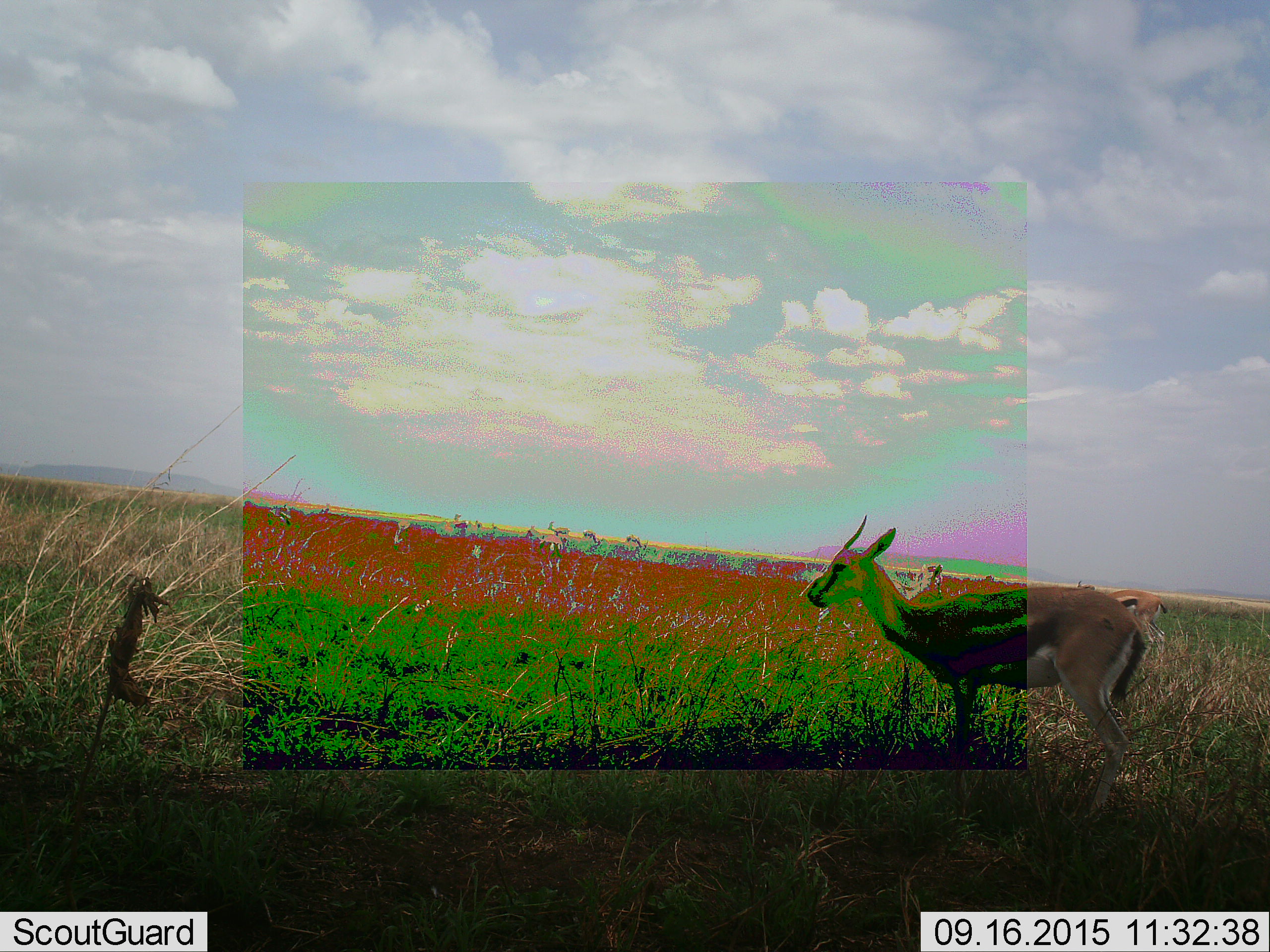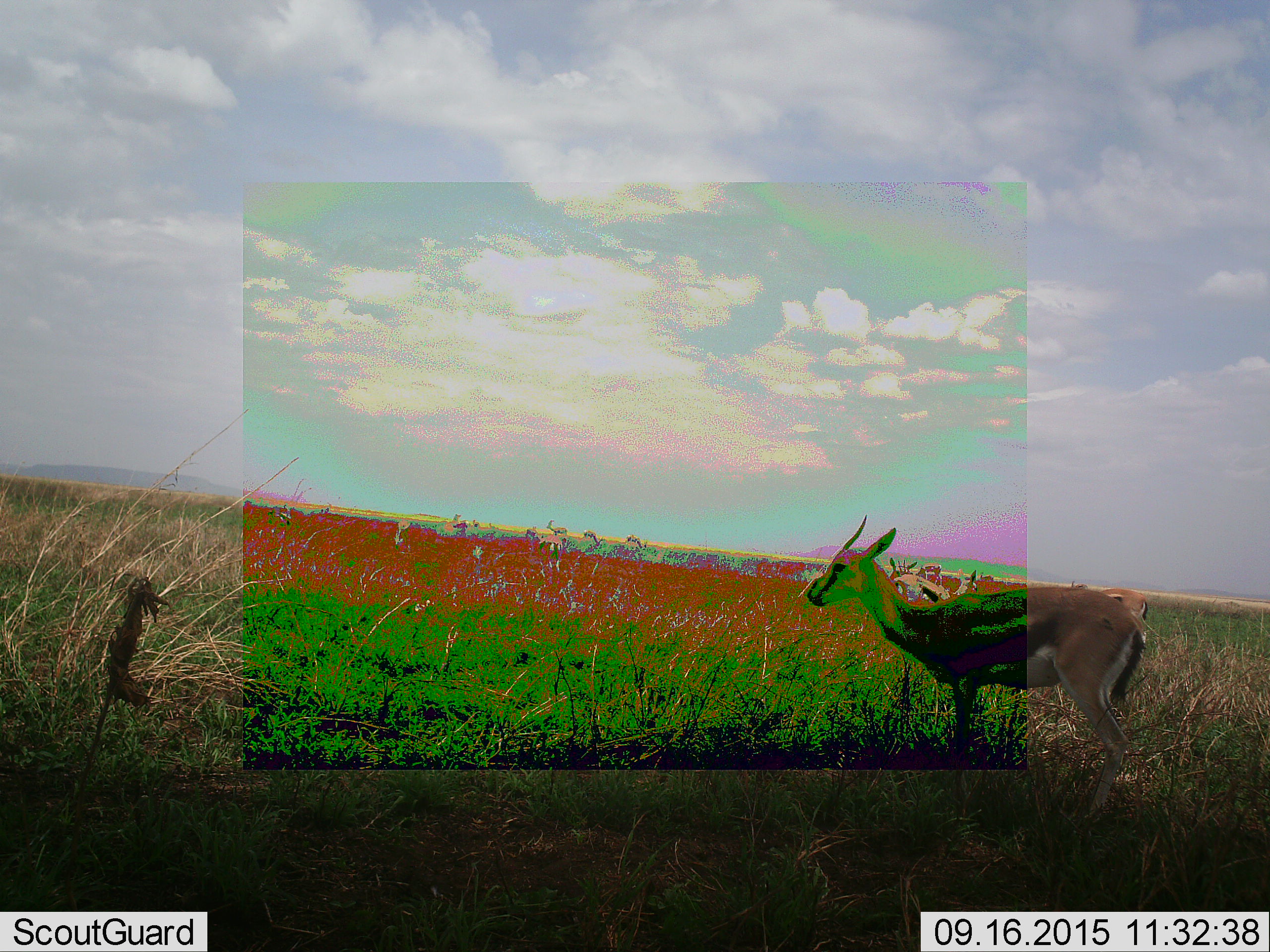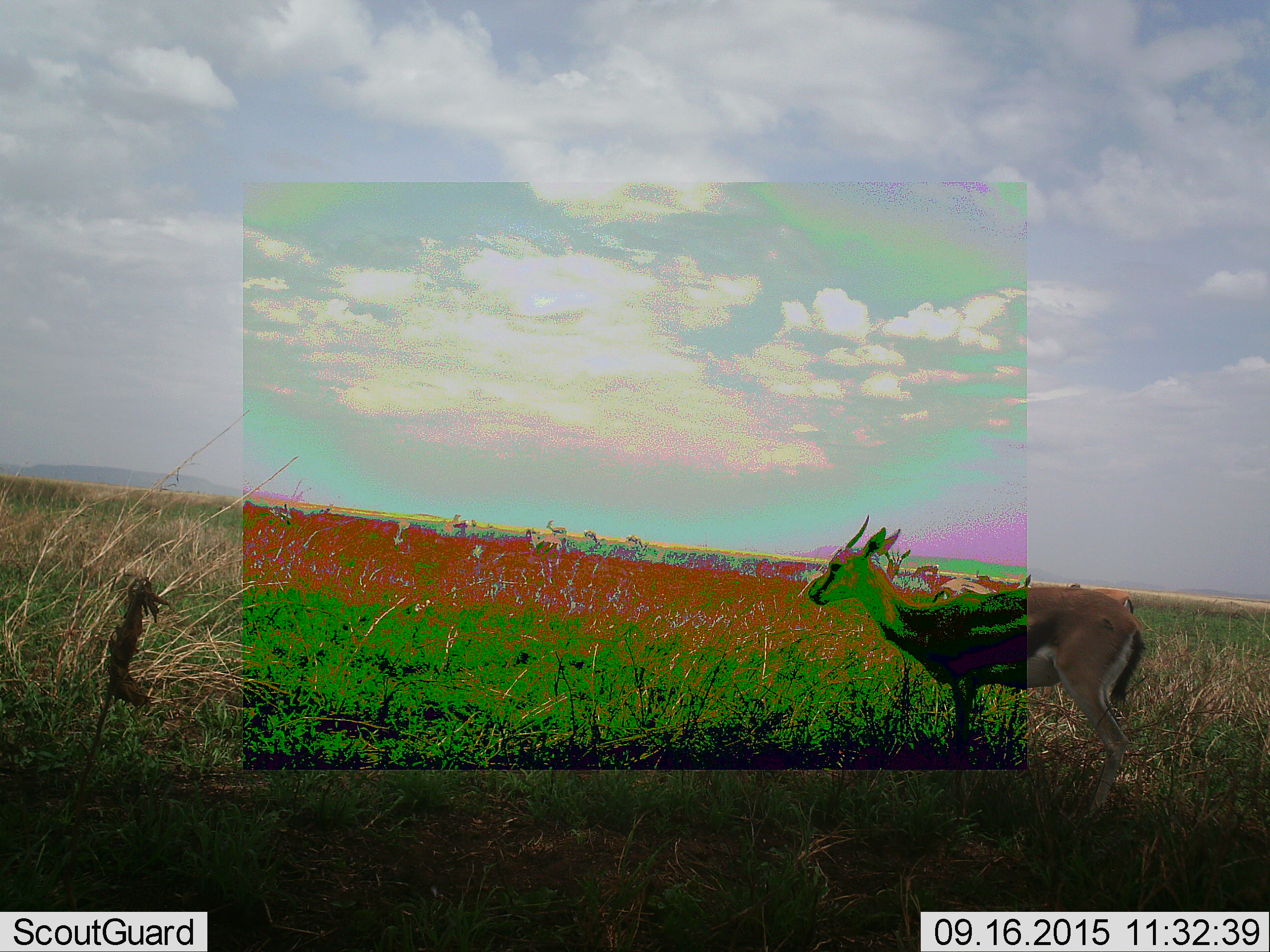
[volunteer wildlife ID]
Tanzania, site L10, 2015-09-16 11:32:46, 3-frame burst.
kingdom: Animalia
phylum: Chordata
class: Mammalia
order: Artiodactyla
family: Bovidae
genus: Eudorcas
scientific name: Eudorcas thomsonii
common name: thomson's gazelle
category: gazellethomsons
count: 10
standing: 67%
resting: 0%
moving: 67%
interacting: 0%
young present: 11%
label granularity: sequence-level